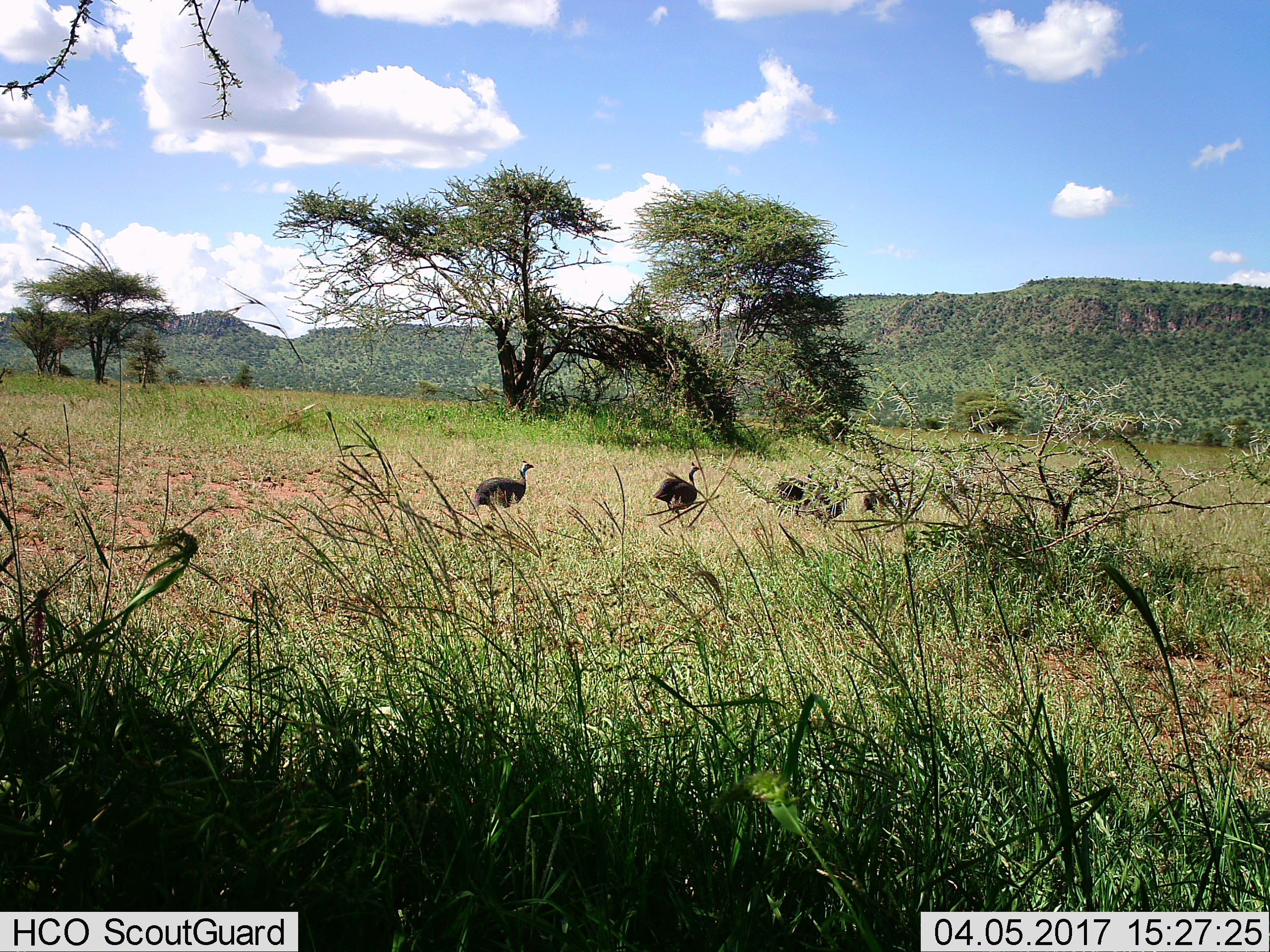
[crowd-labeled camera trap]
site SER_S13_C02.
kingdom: Animalia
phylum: Chordata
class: Aves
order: Galliformes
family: Numididae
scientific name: Numididae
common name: guineafowl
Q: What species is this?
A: Guineafowl (Numididae).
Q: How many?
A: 5.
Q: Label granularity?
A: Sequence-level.